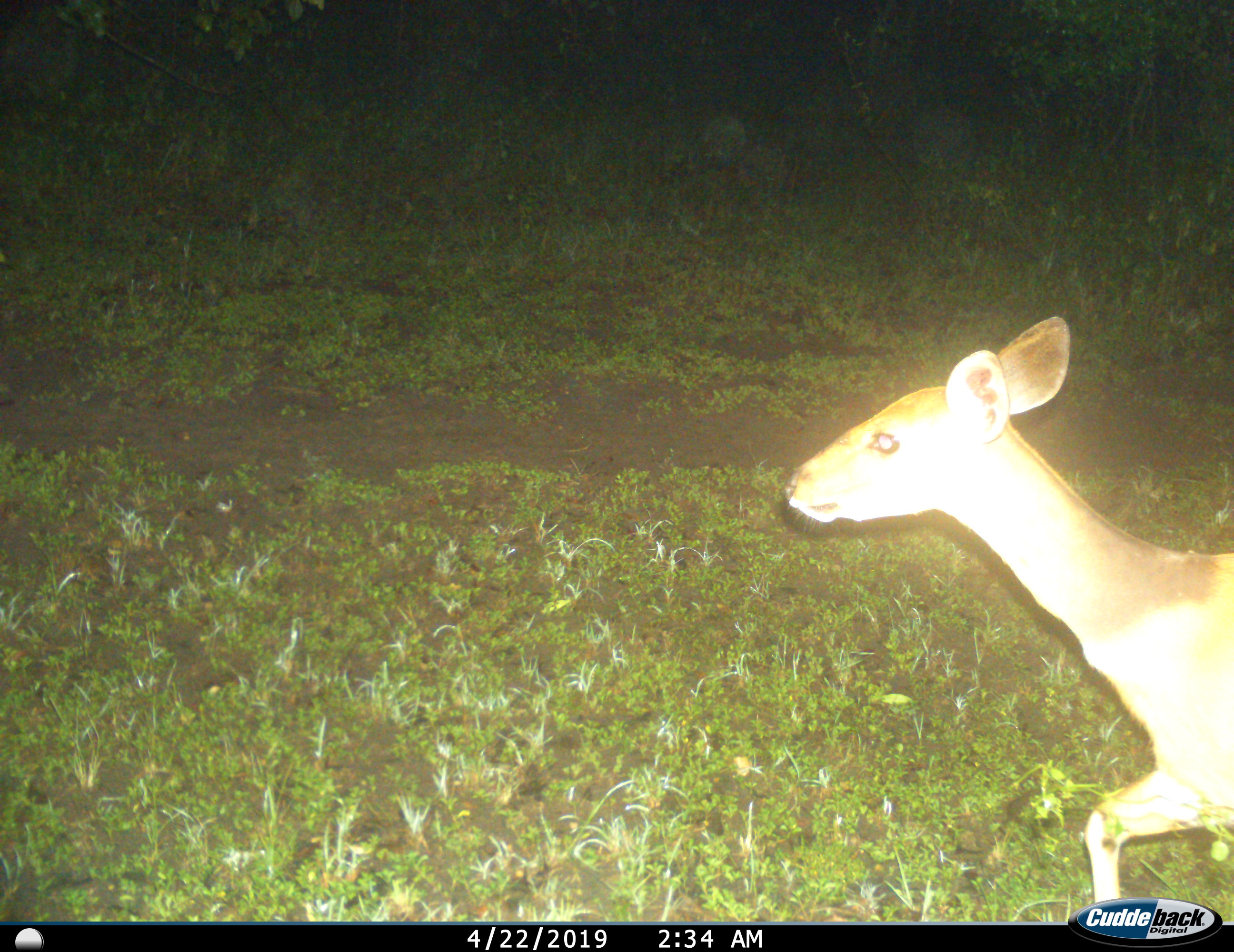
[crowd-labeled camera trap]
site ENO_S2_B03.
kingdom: Animalia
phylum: Chordata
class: Mammalia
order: Artiodactyla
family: Bovidae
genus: Madoqua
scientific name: Madoqua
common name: dik-dik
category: dikdik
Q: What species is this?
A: Dikdik (dik-dik) (Madoqua).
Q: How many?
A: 1.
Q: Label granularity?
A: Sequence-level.